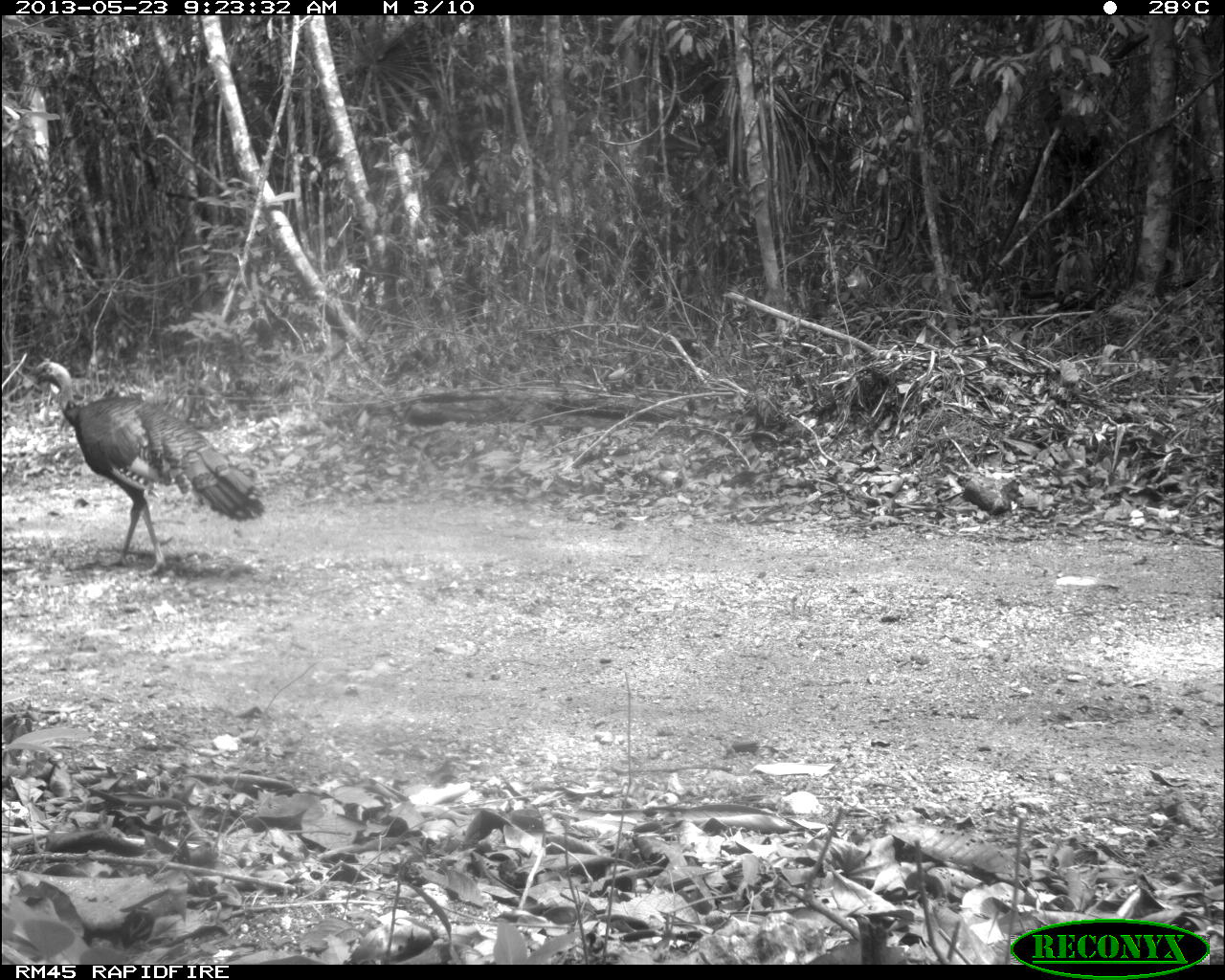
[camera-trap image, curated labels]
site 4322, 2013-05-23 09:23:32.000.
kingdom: Animalia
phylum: Chordata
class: Aves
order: Galliformes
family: Phasianidae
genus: Meleagris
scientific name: Meleagris ocellata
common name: ocellated turkey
Meleagris ocellata (ocellated turkey), count 1, sex male.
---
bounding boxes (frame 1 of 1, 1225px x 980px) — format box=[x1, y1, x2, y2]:
meleagris ocellata: box=[27, 360, 265, 573]